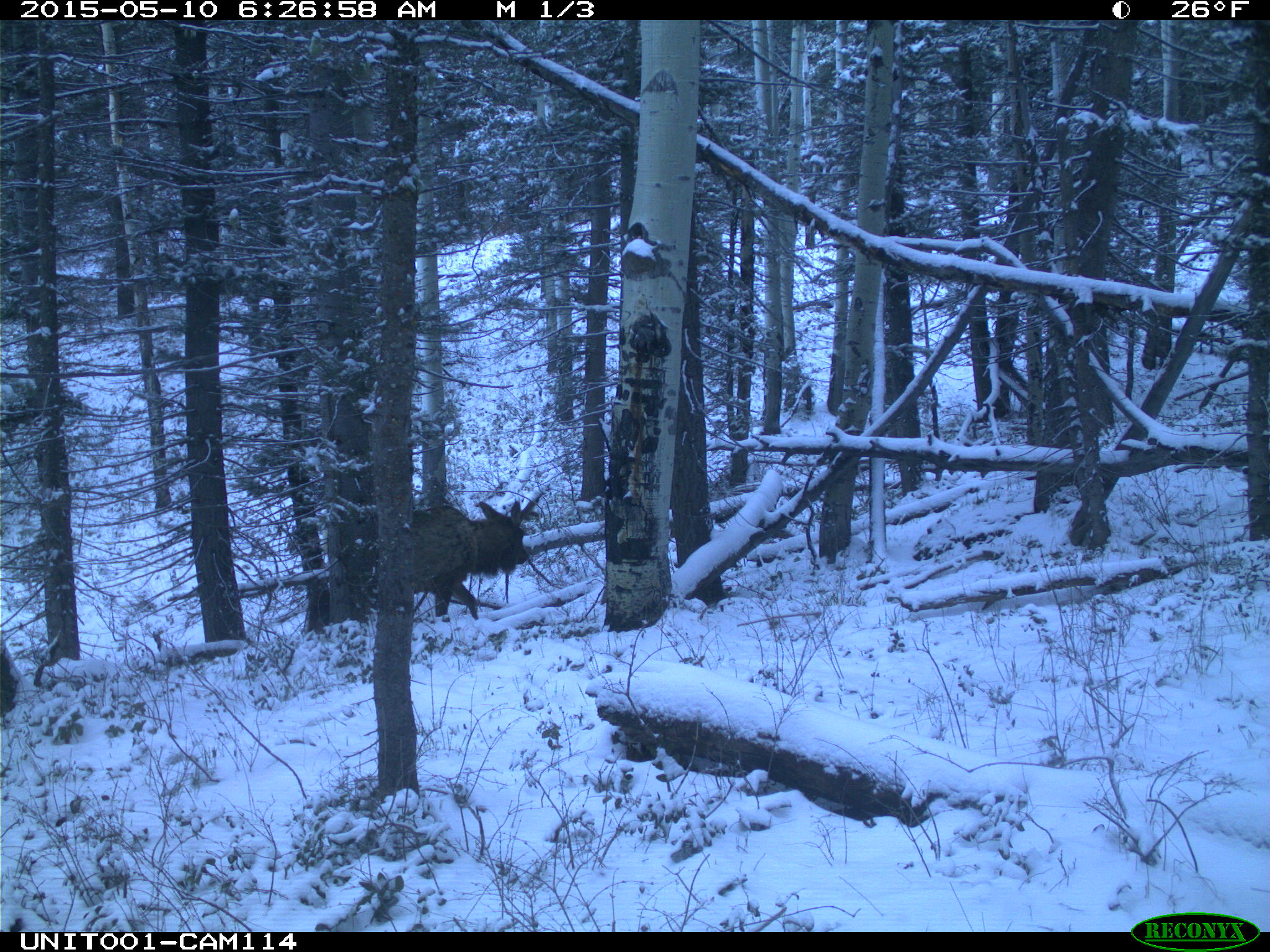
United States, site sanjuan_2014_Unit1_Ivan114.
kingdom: Animalia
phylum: Chordata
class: Mammalia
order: Artiodactyla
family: Cervidae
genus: Cervus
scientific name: Cervus elaphus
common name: red deer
Cervus elaphus (red deer).